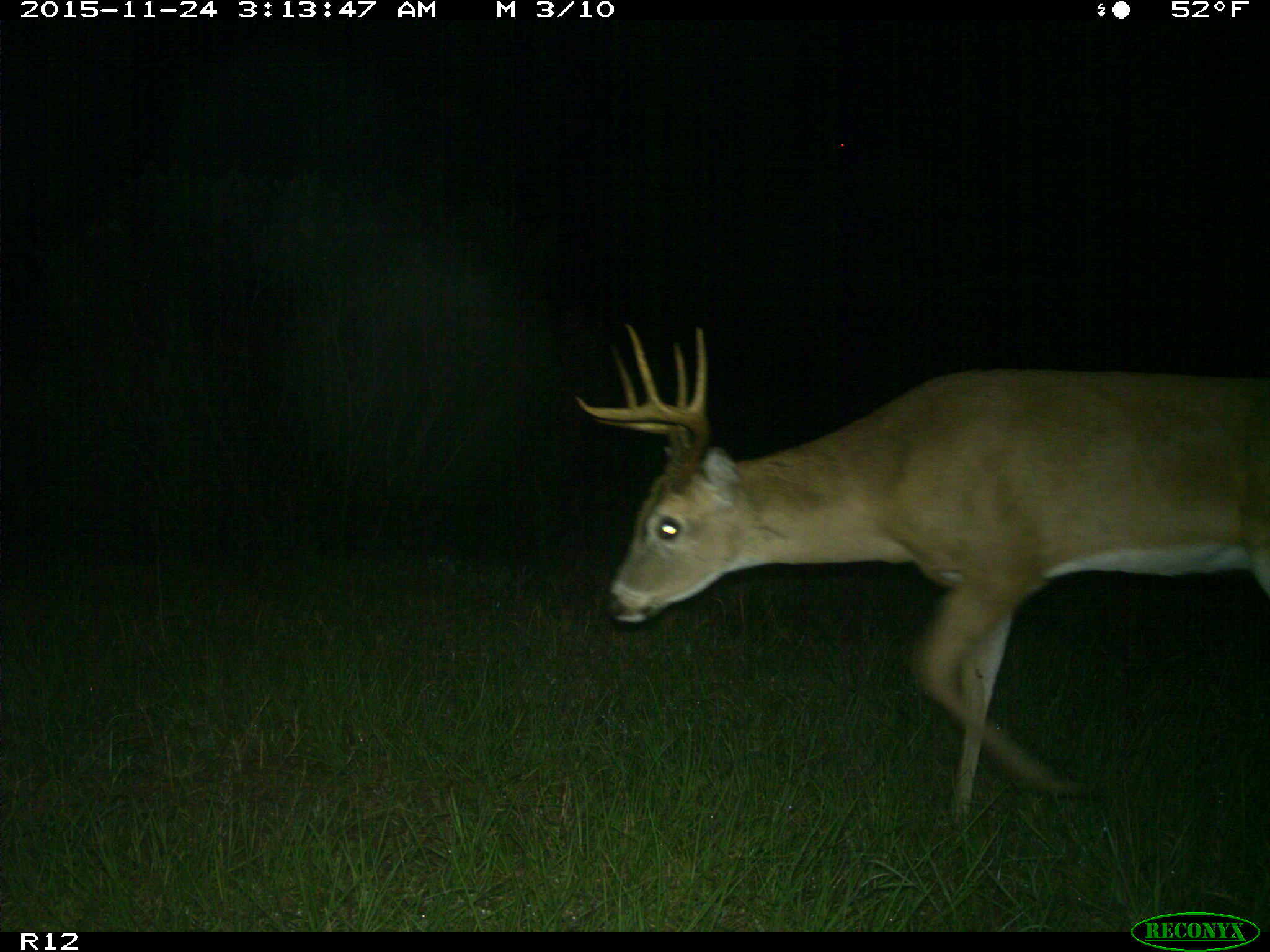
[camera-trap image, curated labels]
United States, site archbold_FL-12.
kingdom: Animalia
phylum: Chordata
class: Mammalia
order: Artiodactyla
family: Cervidae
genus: Odocoileus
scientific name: Odocoileus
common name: deer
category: unidentified deer